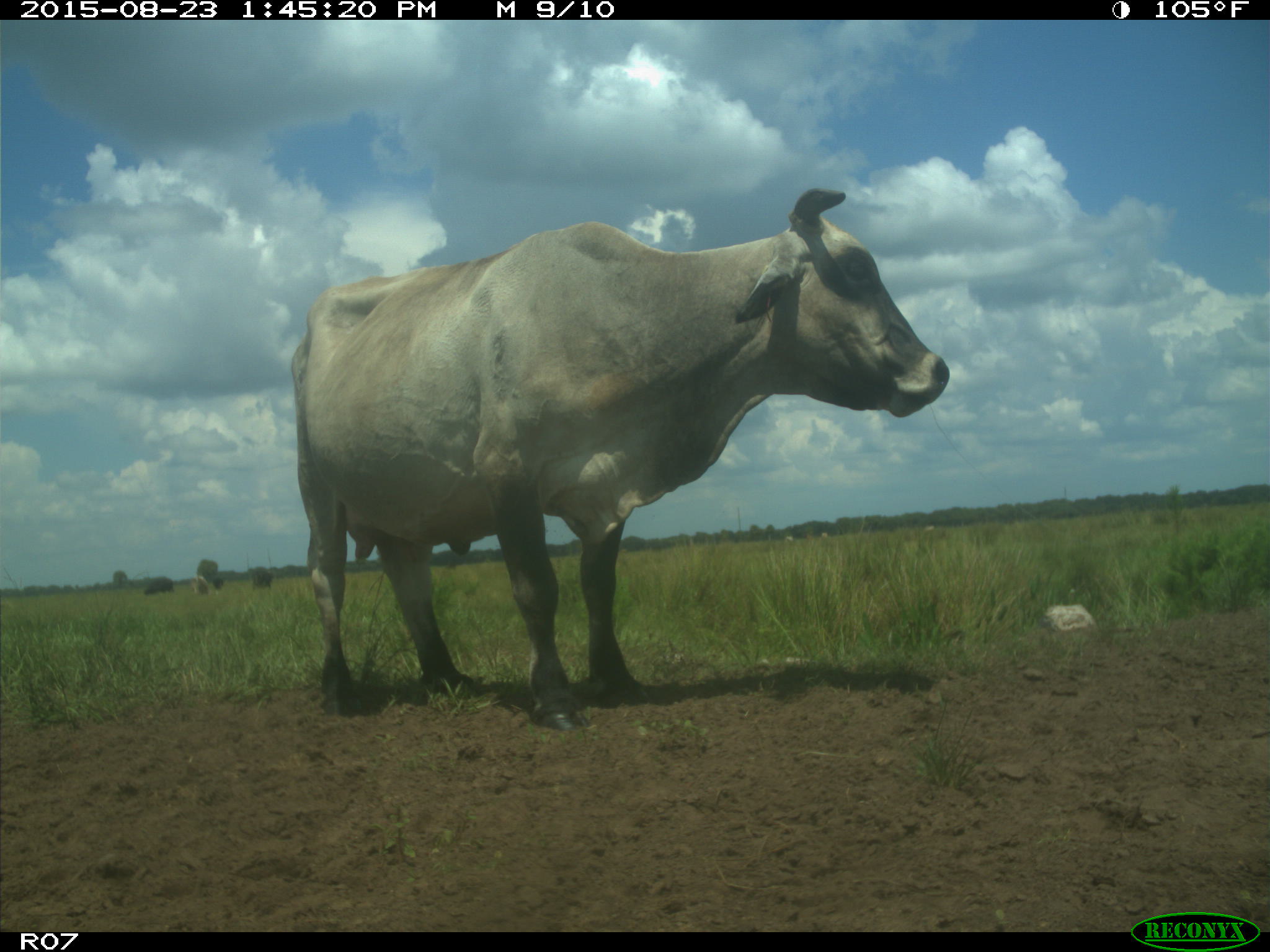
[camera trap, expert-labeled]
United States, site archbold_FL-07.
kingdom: Animalia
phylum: Chordata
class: Mammalia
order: Artiodactyla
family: Bovidae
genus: Bos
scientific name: Bos taurus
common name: domestic cow